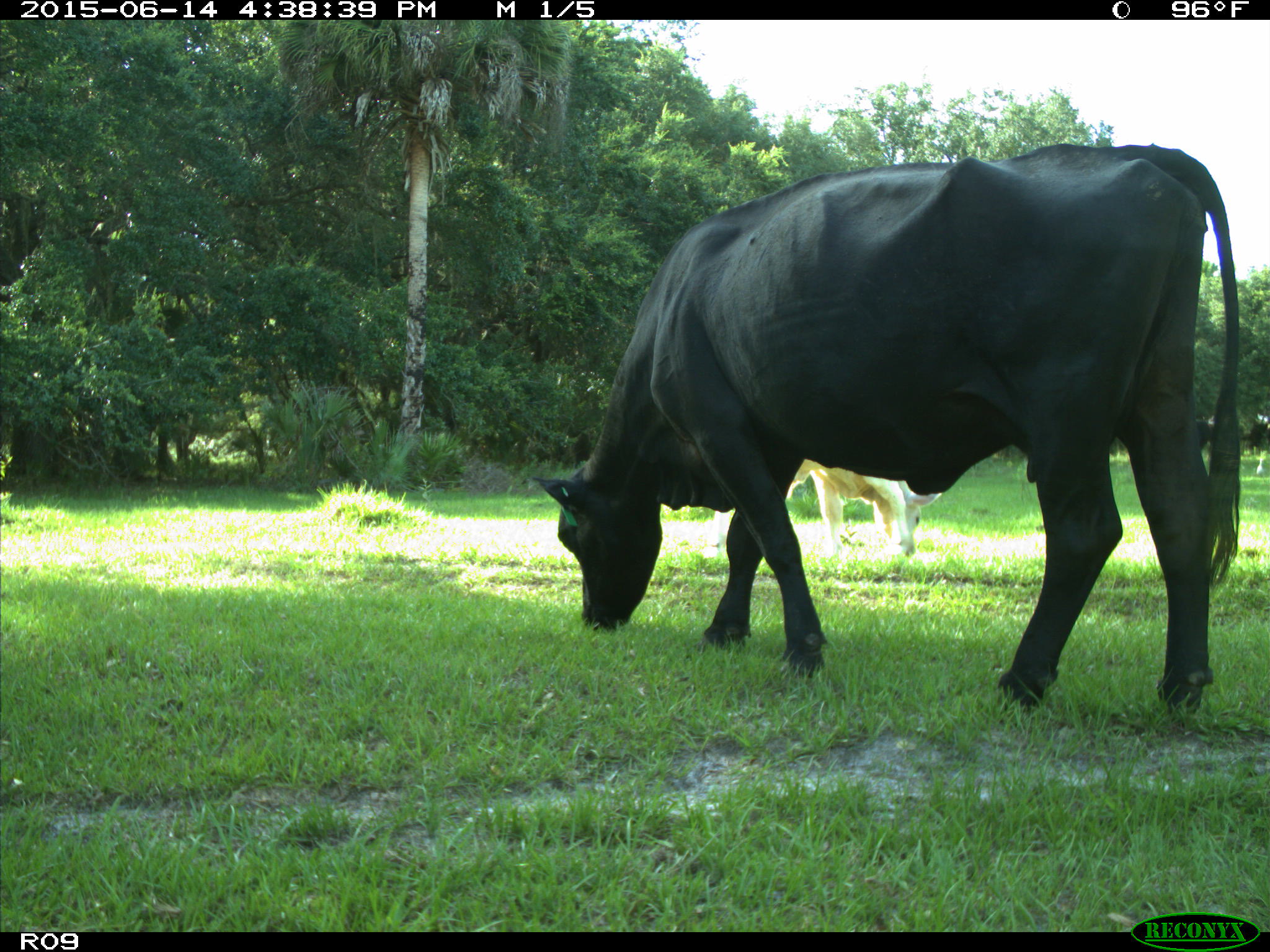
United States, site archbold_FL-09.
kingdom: Animalia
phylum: Chordata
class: Mammalia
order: Artiodactyla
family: Bovidae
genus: Bos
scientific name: Bos taurus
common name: domestic cow